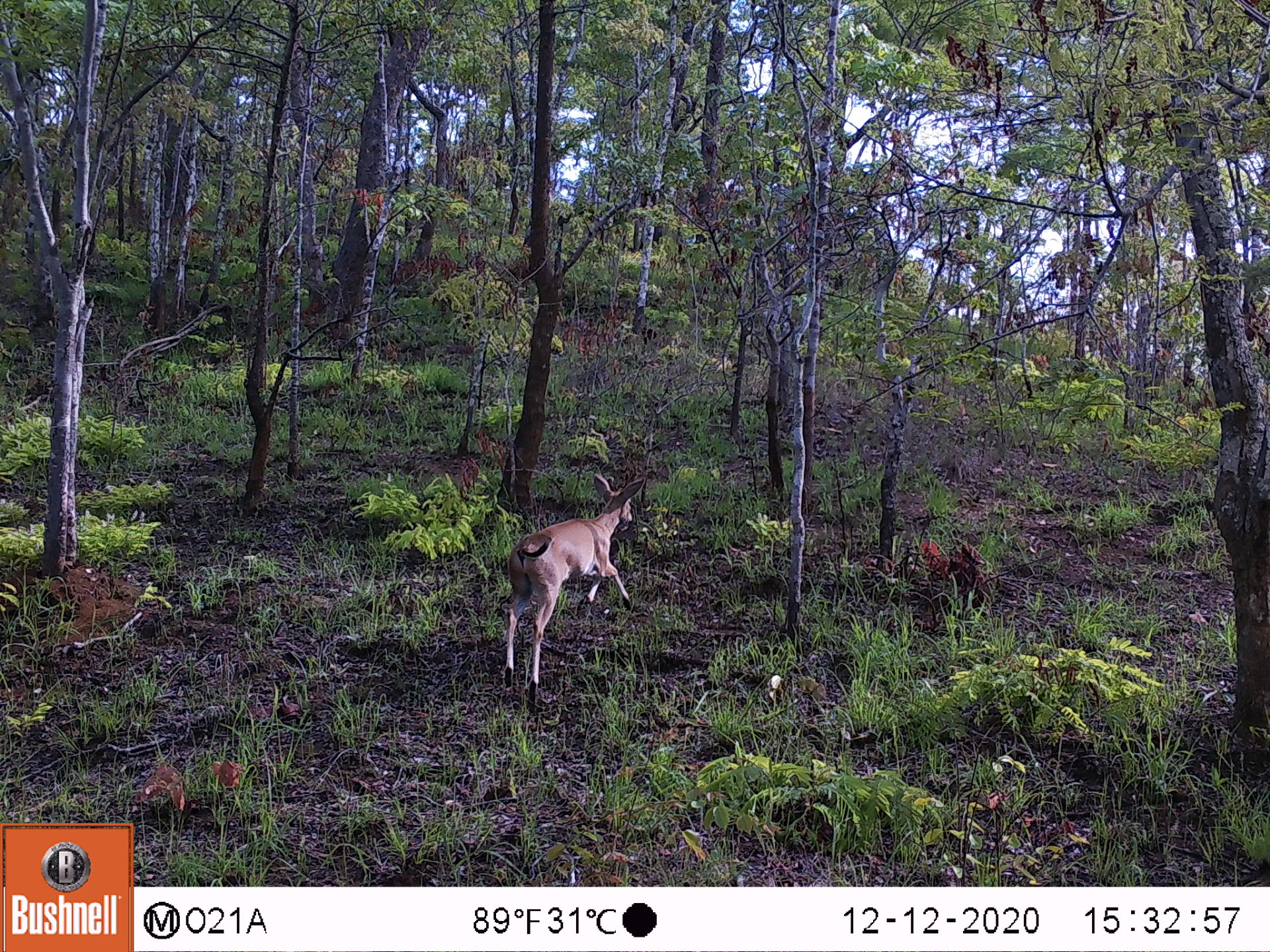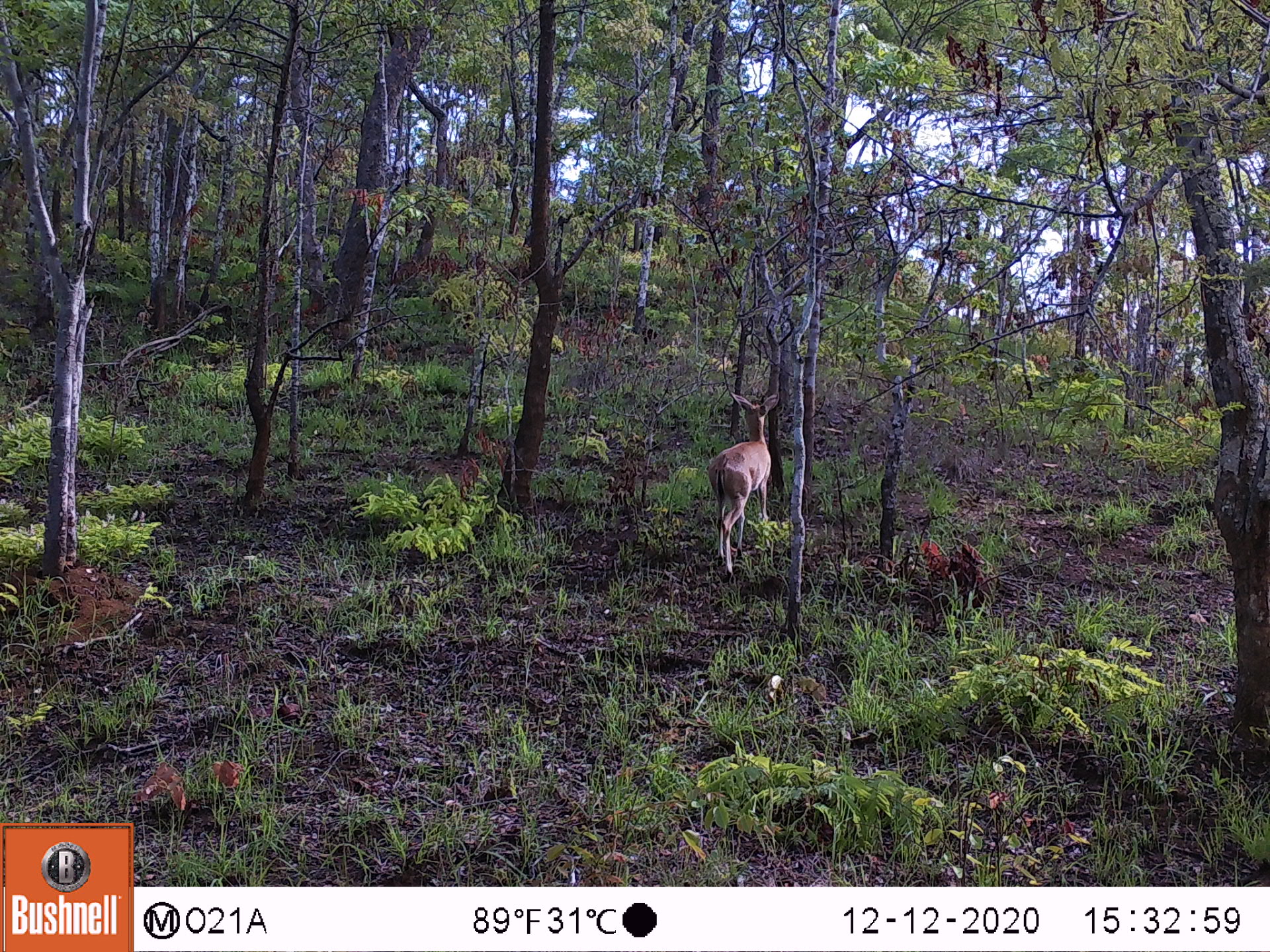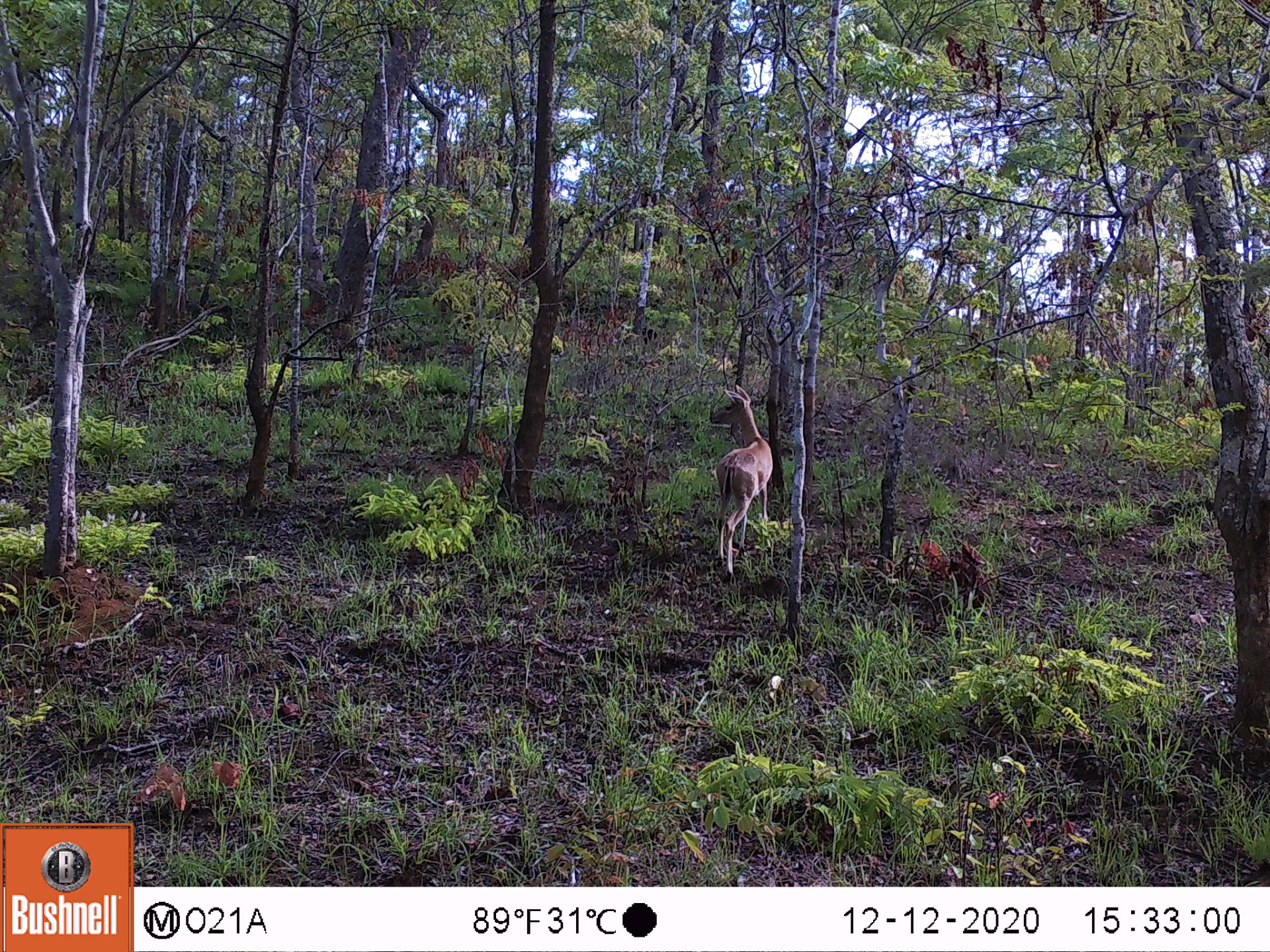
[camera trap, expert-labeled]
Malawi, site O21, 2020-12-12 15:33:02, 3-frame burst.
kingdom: Animalia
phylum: Chordata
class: Mammalia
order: Artiodactyla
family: Bovidae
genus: Sylvicapra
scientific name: Sylvicapra grimmia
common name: common duiker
Common duiker (Sylvicapra grimmia), count 1.